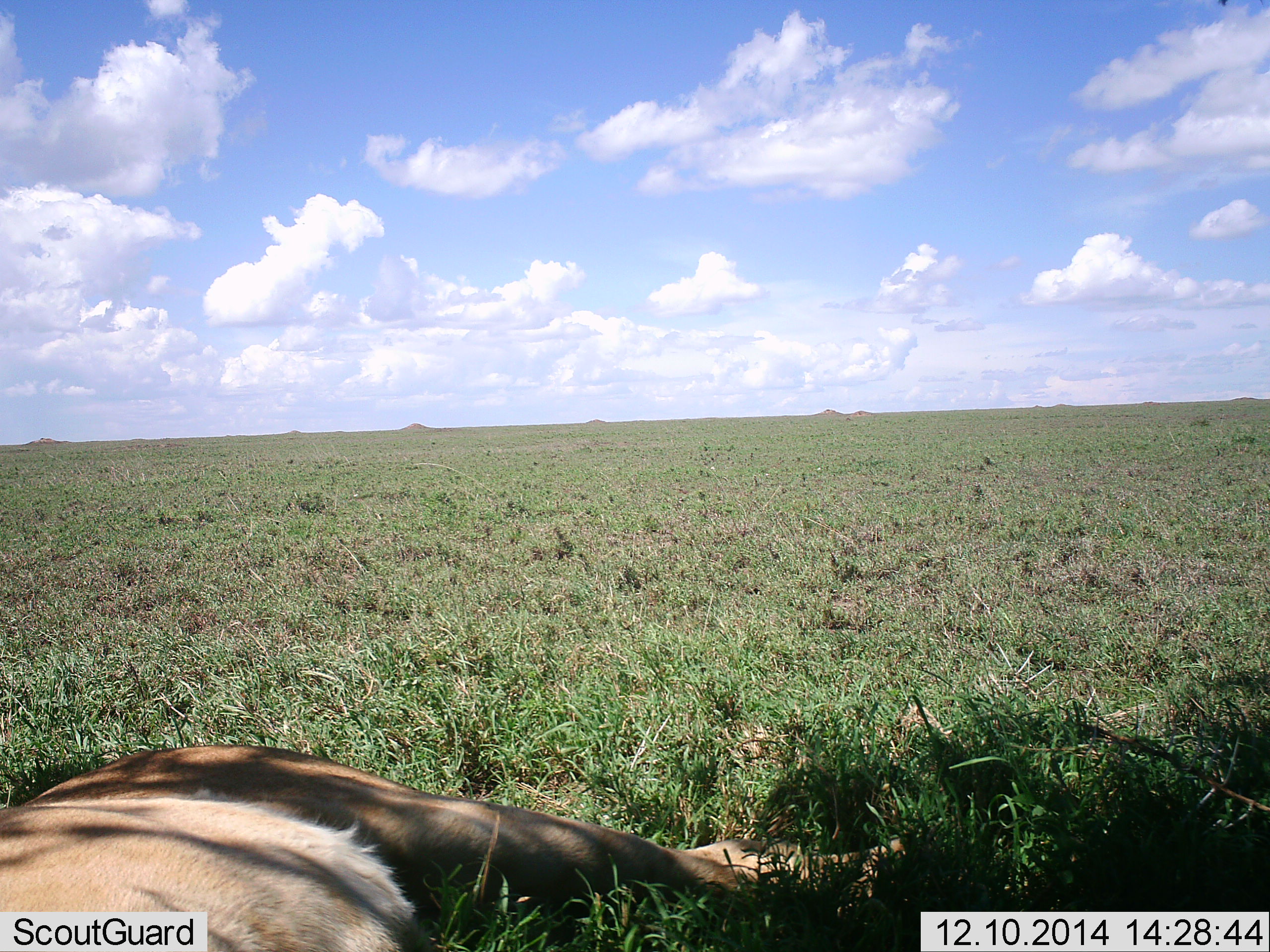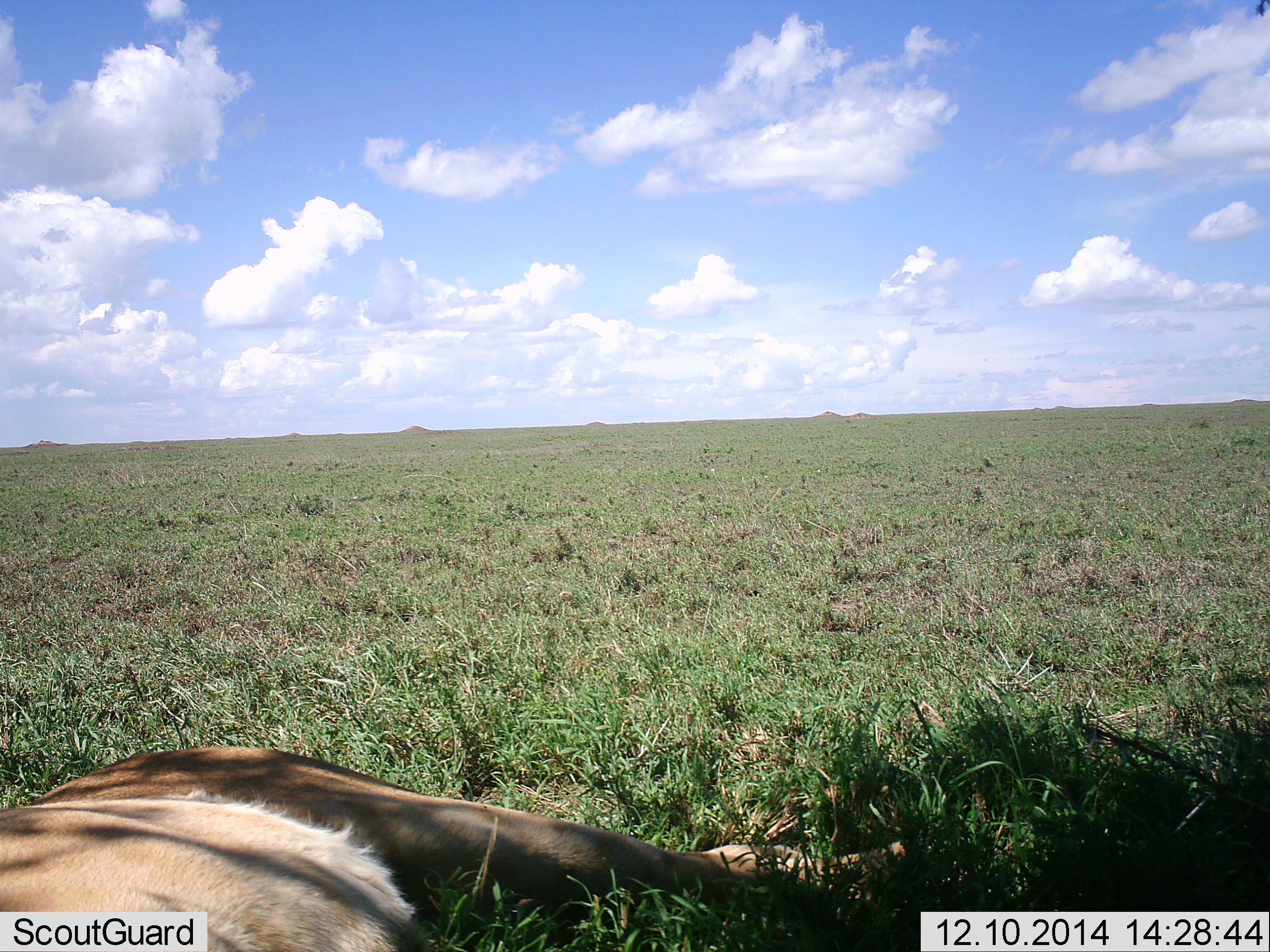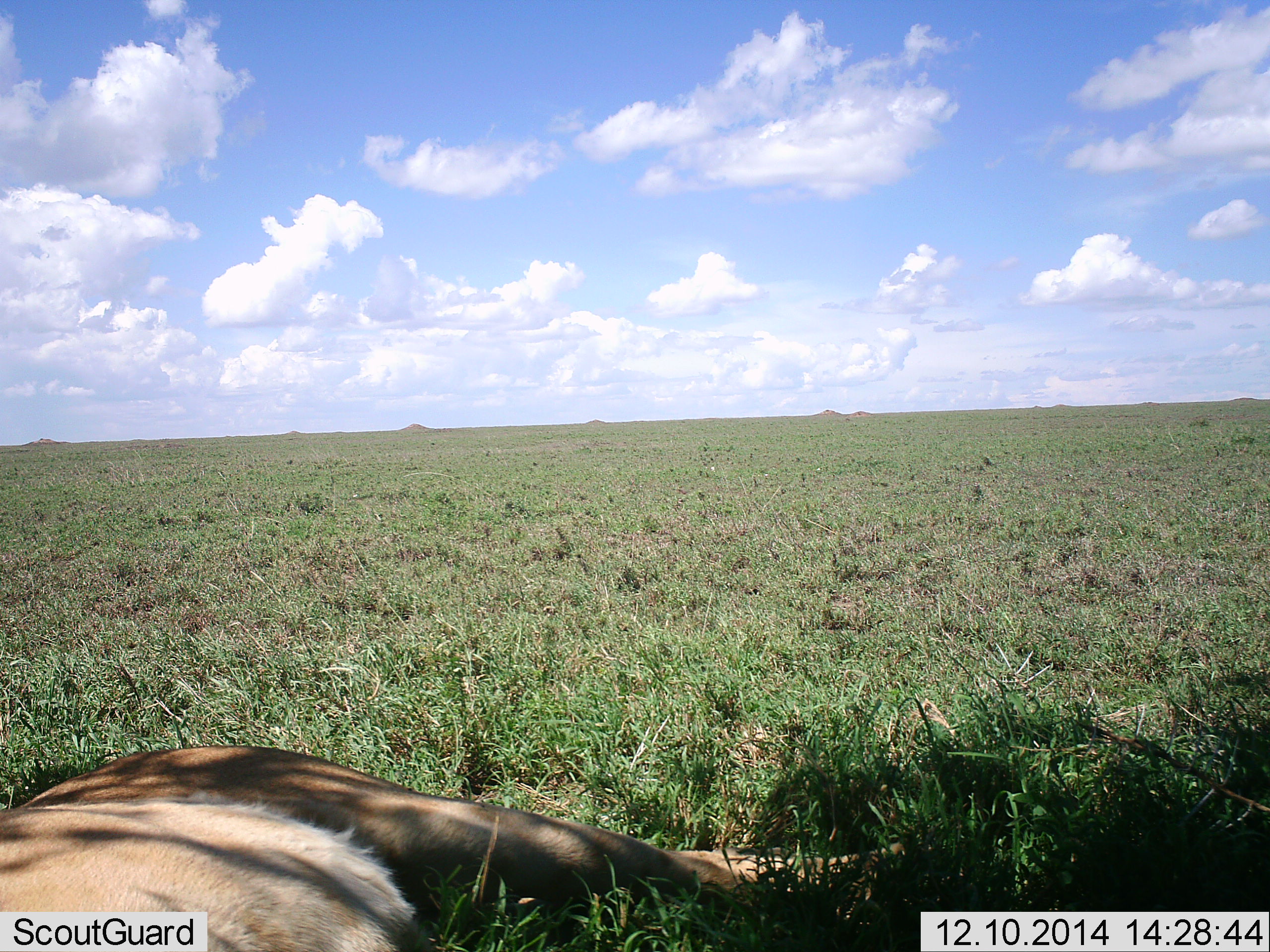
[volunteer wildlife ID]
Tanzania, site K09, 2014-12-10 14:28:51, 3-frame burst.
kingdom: Animalia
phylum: Chordata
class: Mammalia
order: Carnivora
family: Felidae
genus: Panthera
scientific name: Panthera leo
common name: lion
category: lionfemale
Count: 1.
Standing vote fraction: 0%.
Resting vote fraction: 100%.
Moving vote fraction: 0%.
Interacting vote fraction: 0%.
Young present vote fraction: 0%.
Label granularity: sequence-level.